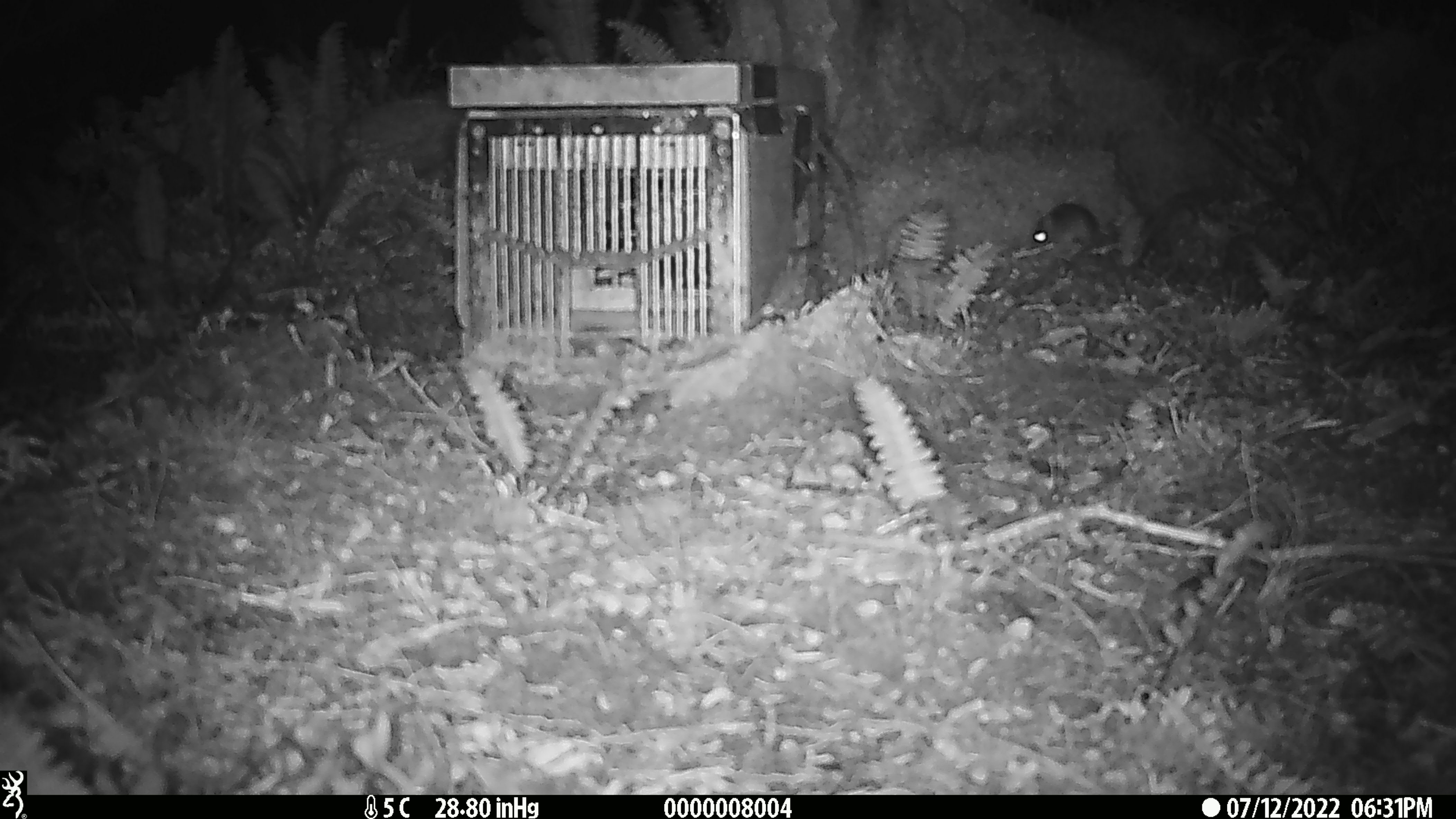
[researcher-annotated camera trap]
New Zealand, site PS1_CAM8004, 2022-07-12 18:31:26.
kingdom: Animalia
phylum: Chordata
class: Mammalia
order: Rodentia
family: Muridae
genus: Mus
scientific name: Mus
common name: mouse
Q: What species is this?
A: Mouse (Mus).